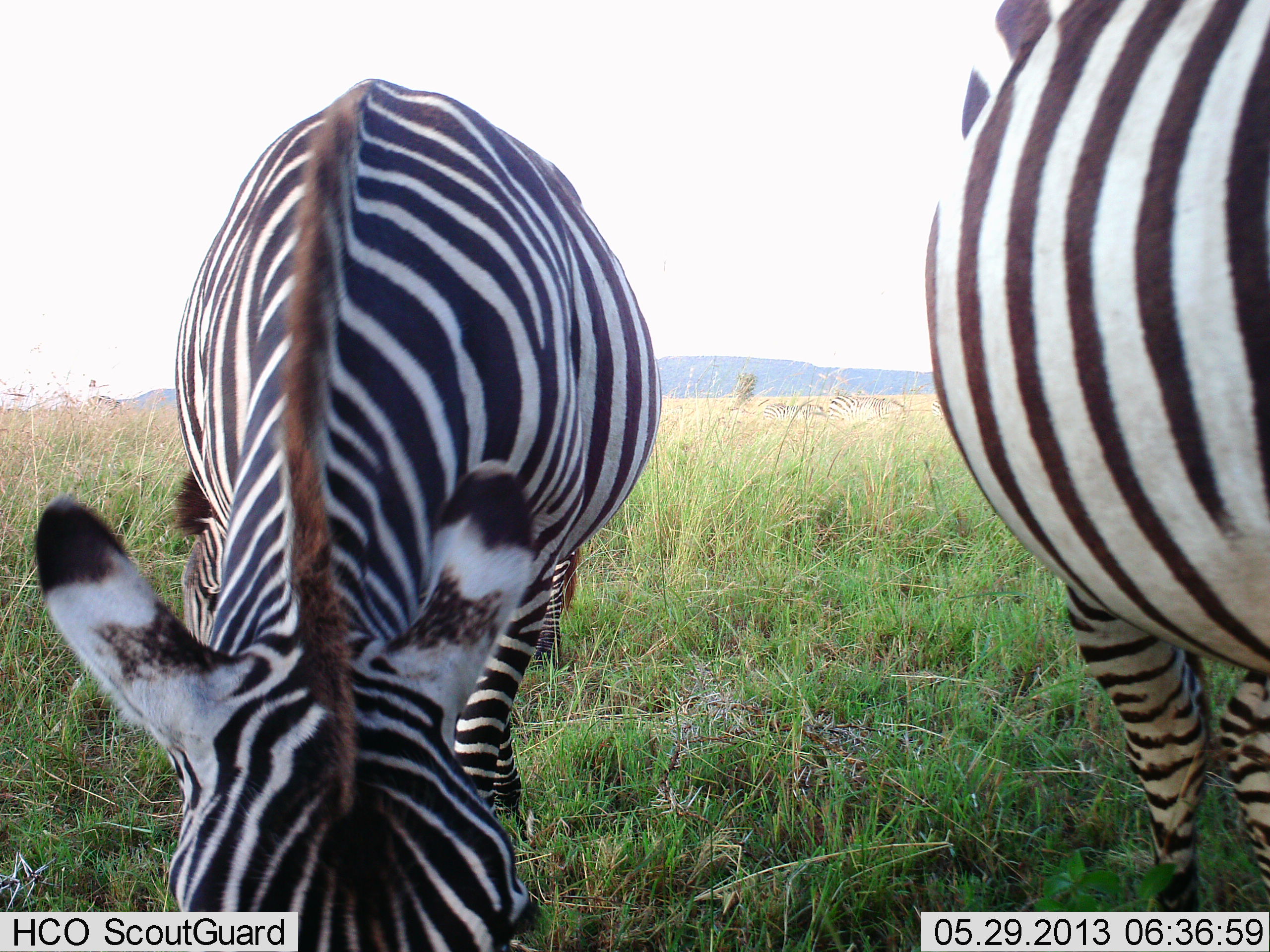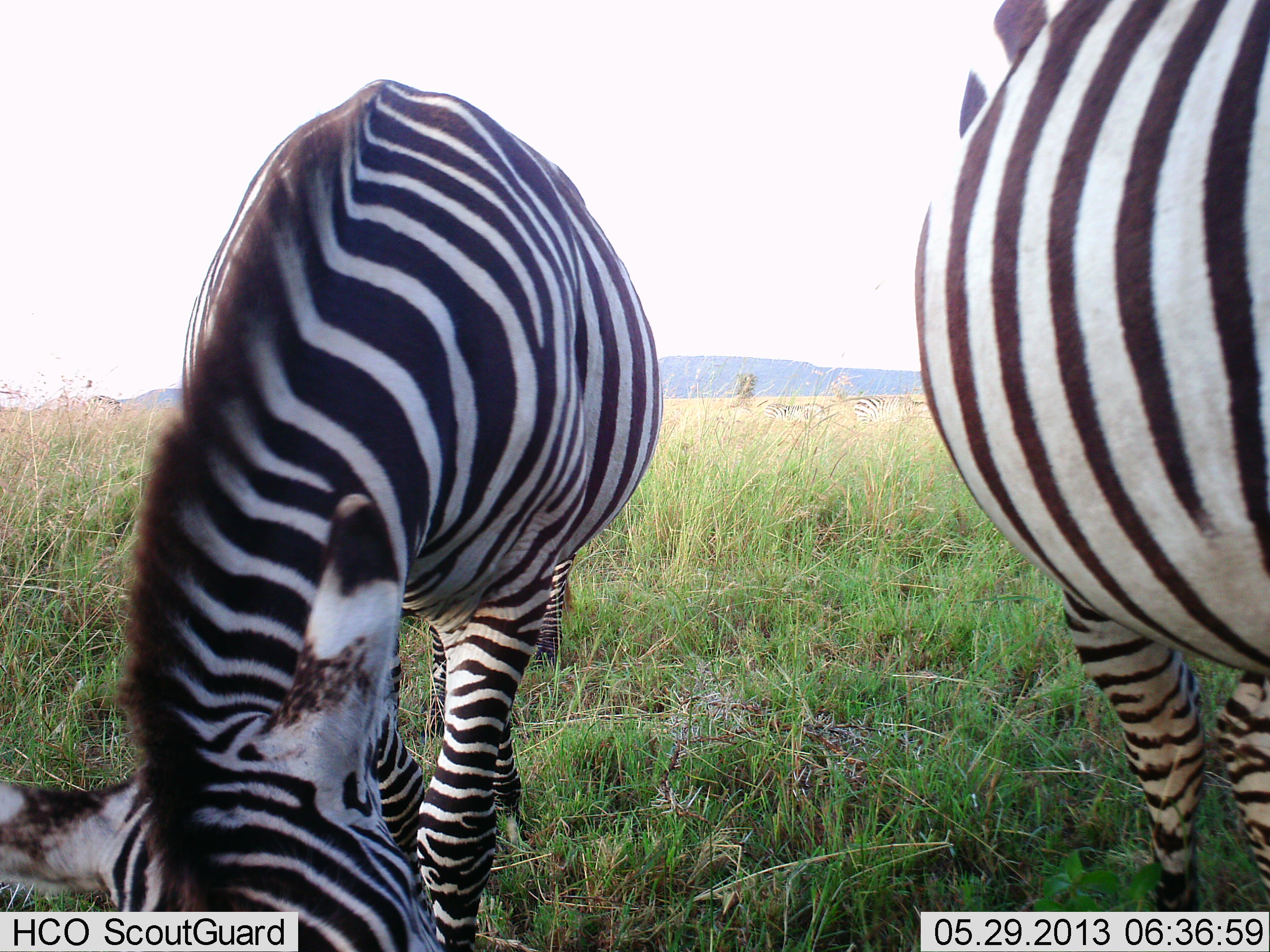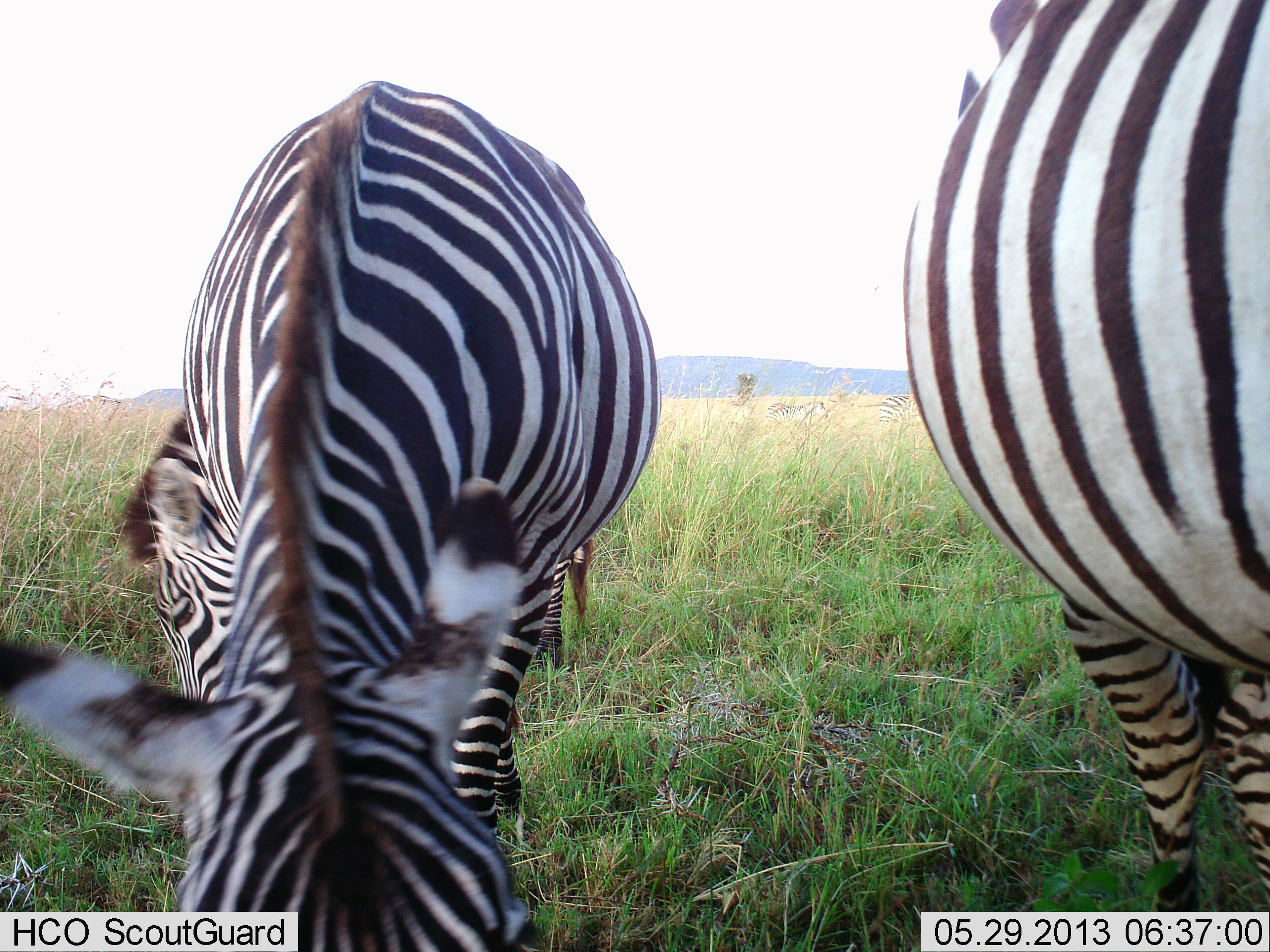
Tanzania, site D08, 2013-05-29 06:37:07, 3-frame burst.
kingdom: Animalia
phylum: Chordata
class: Mammalia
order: Perissodactyla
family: Equidae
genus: Equus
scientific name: Equus quagga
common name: plains zebra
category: zebra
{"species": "zebra (plains zebra) (Equus quagga)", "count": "3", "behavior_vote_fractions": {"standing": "50%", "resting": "0%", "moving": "10%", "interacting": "0%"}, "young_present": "0%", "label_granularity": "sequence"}